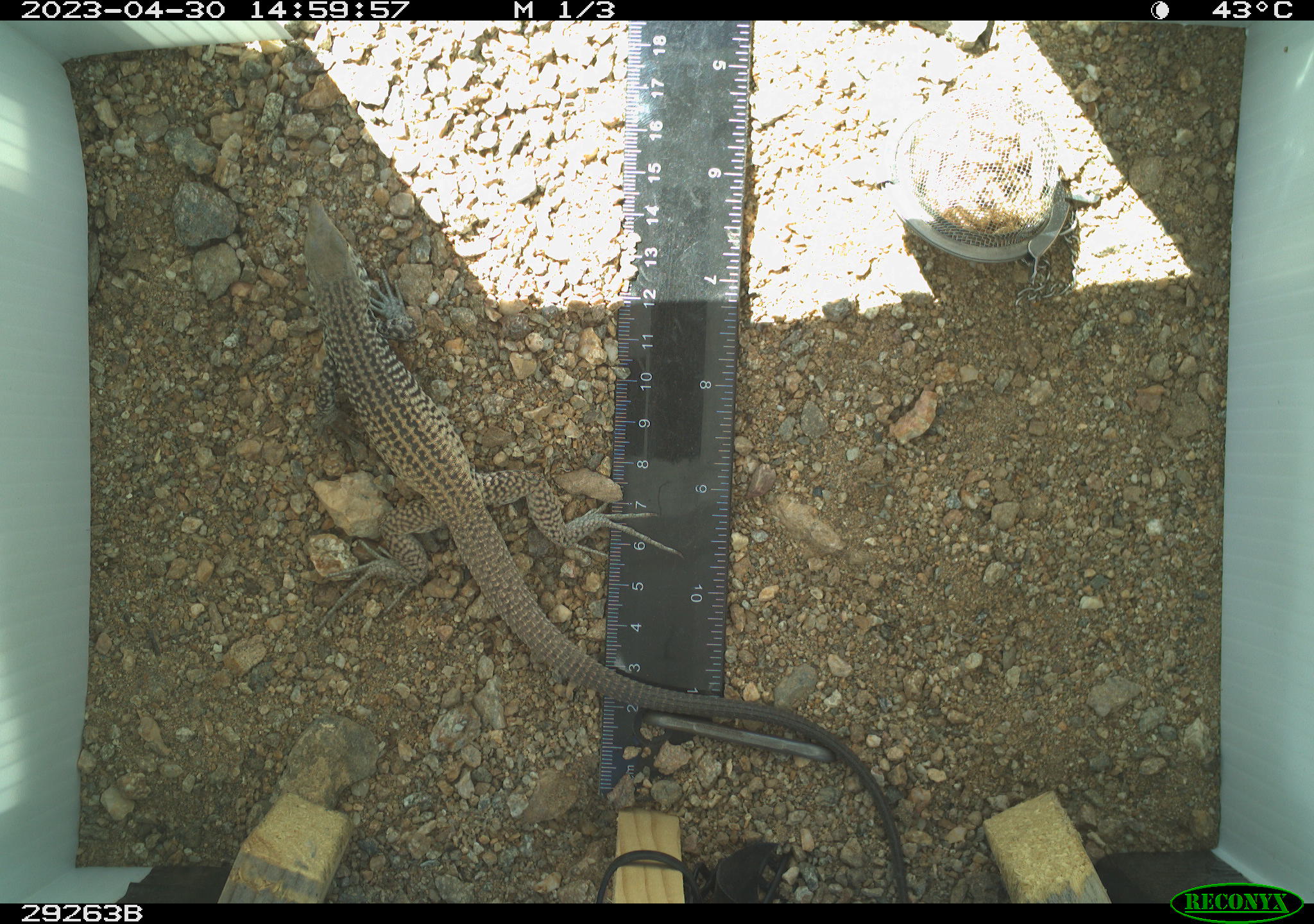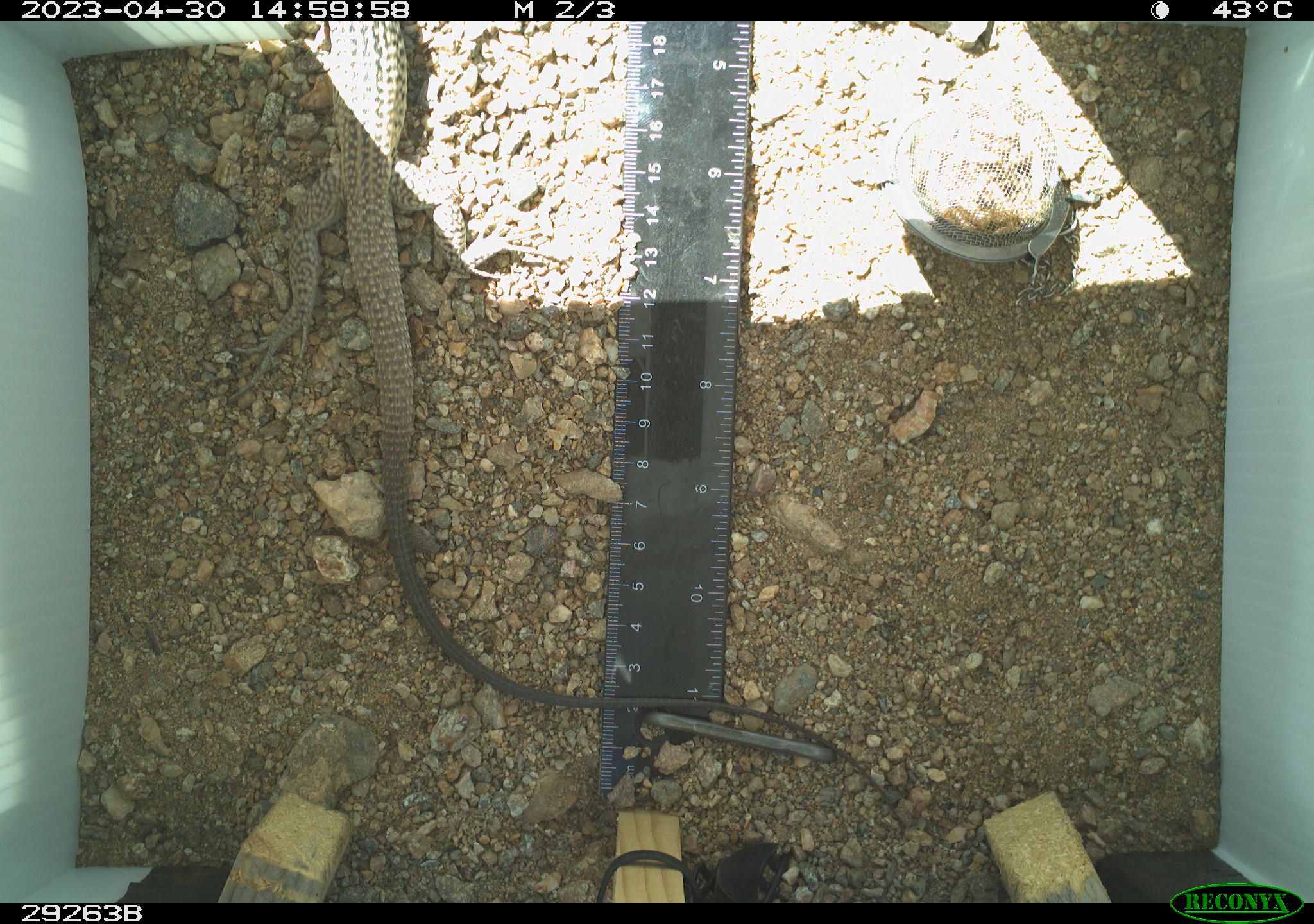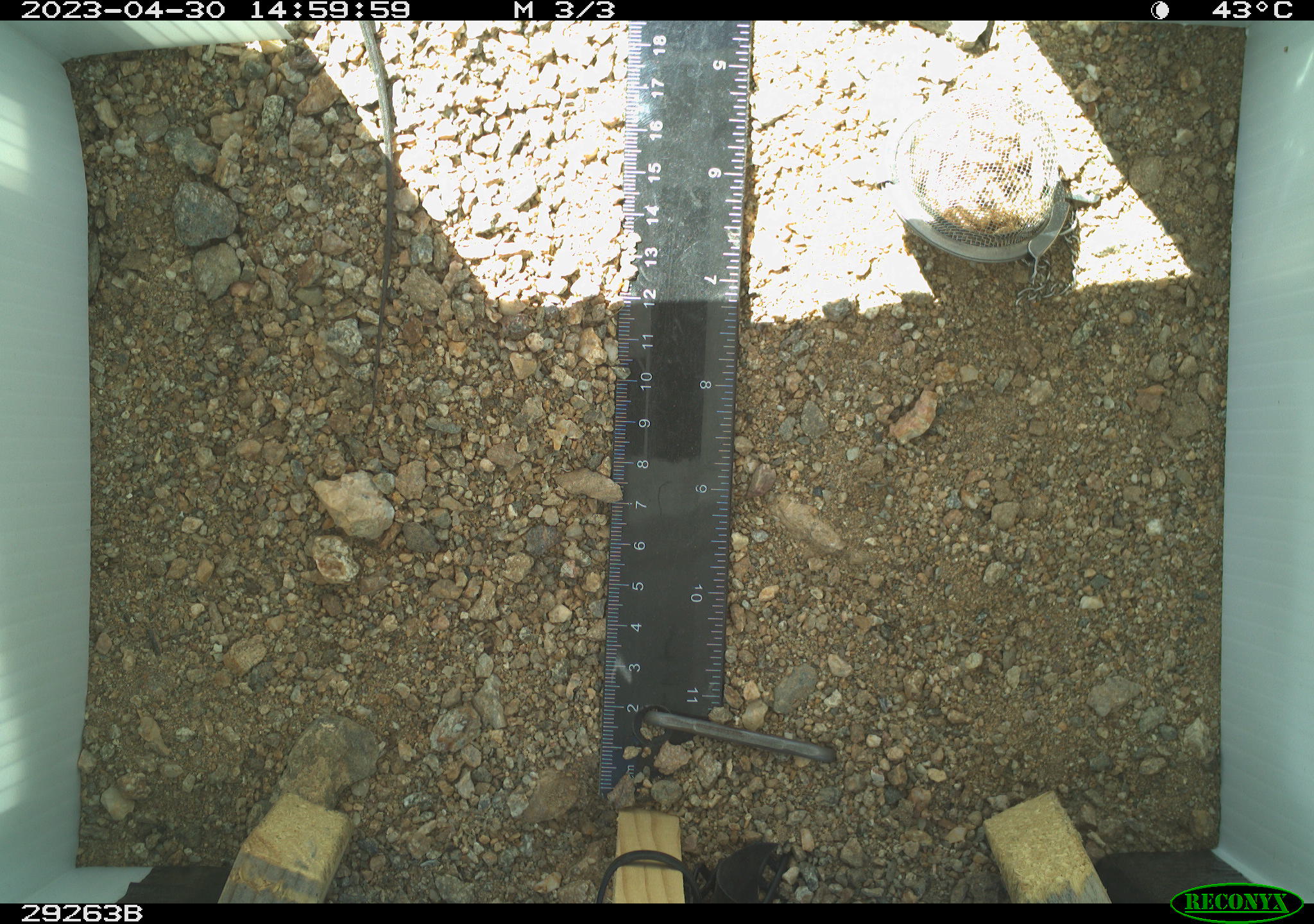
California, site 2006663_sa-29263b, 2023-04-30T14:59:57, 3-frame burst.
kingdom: Animalia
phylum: Chordata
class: Reptilia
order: Squamata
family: Teiidae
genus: Aspidoscelis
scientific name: Aspidoscelis tigris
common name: western whiptail